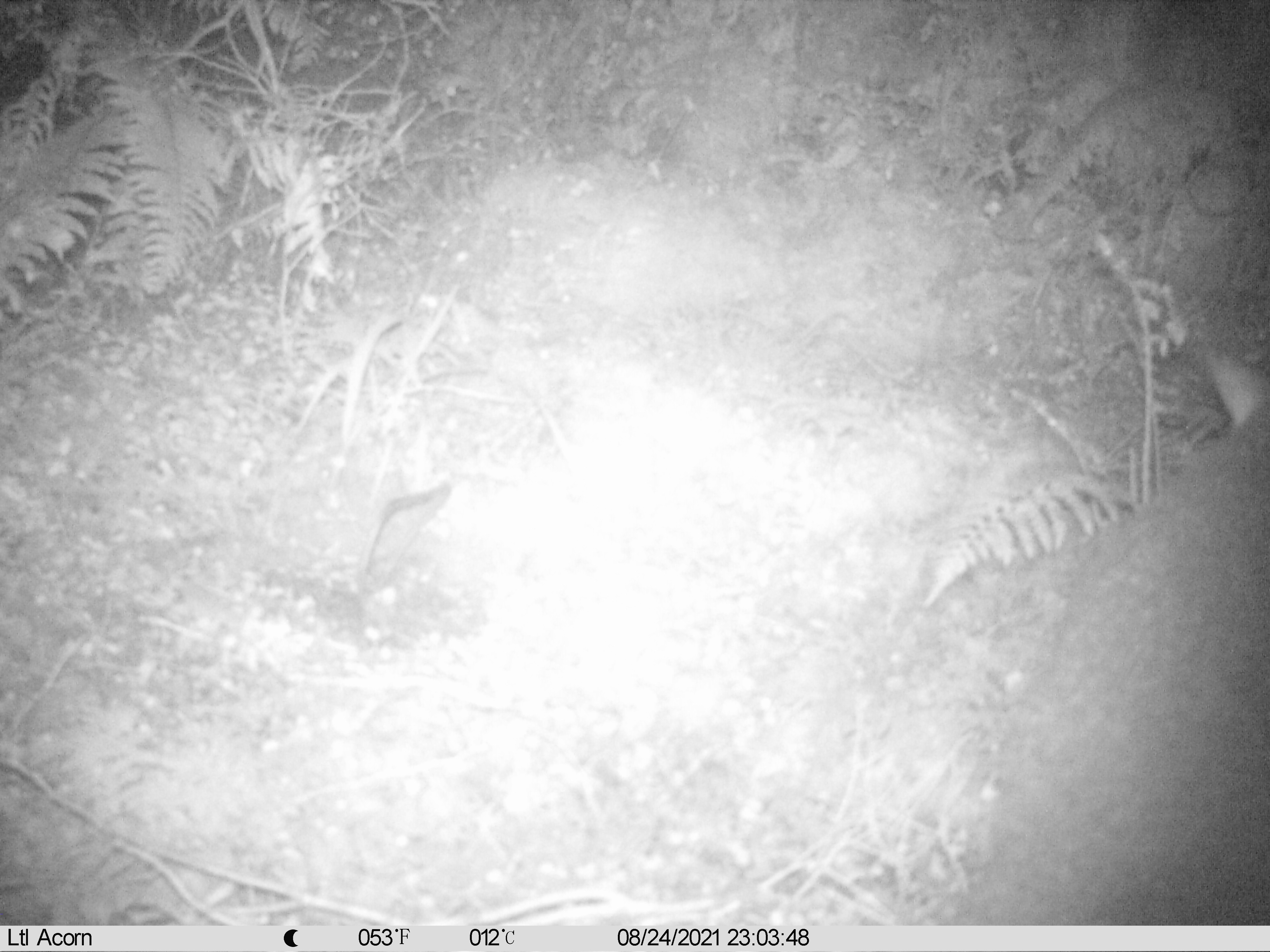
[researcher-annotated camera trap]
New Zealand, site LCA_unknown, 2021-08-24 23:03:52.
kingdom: Animalia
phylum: Chordata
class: Mammalia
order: Diprotodontia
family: Phalangeridae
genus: Trichosurus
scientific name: Trichosurus vulpecula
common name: common brushtail possum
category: possum